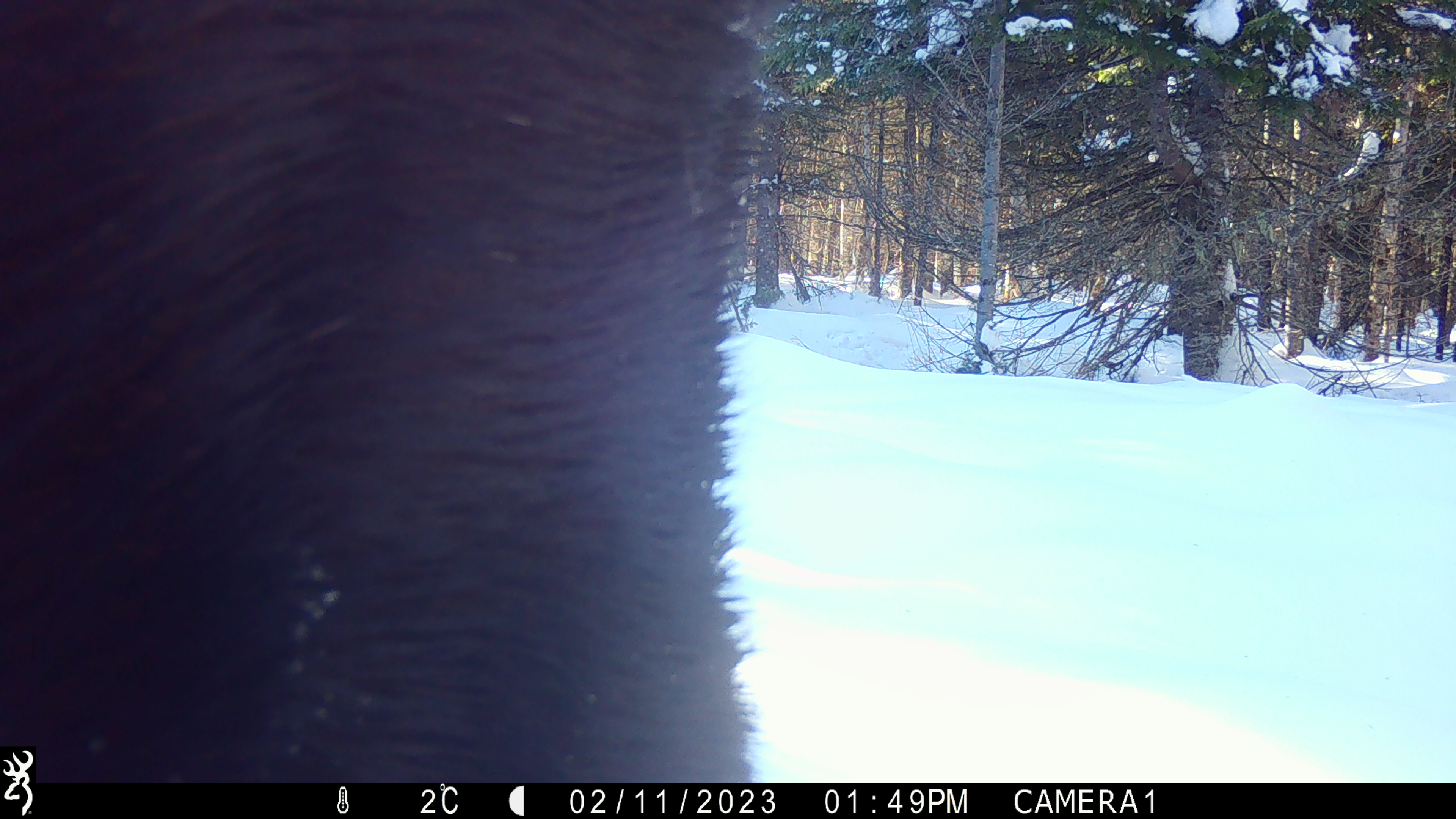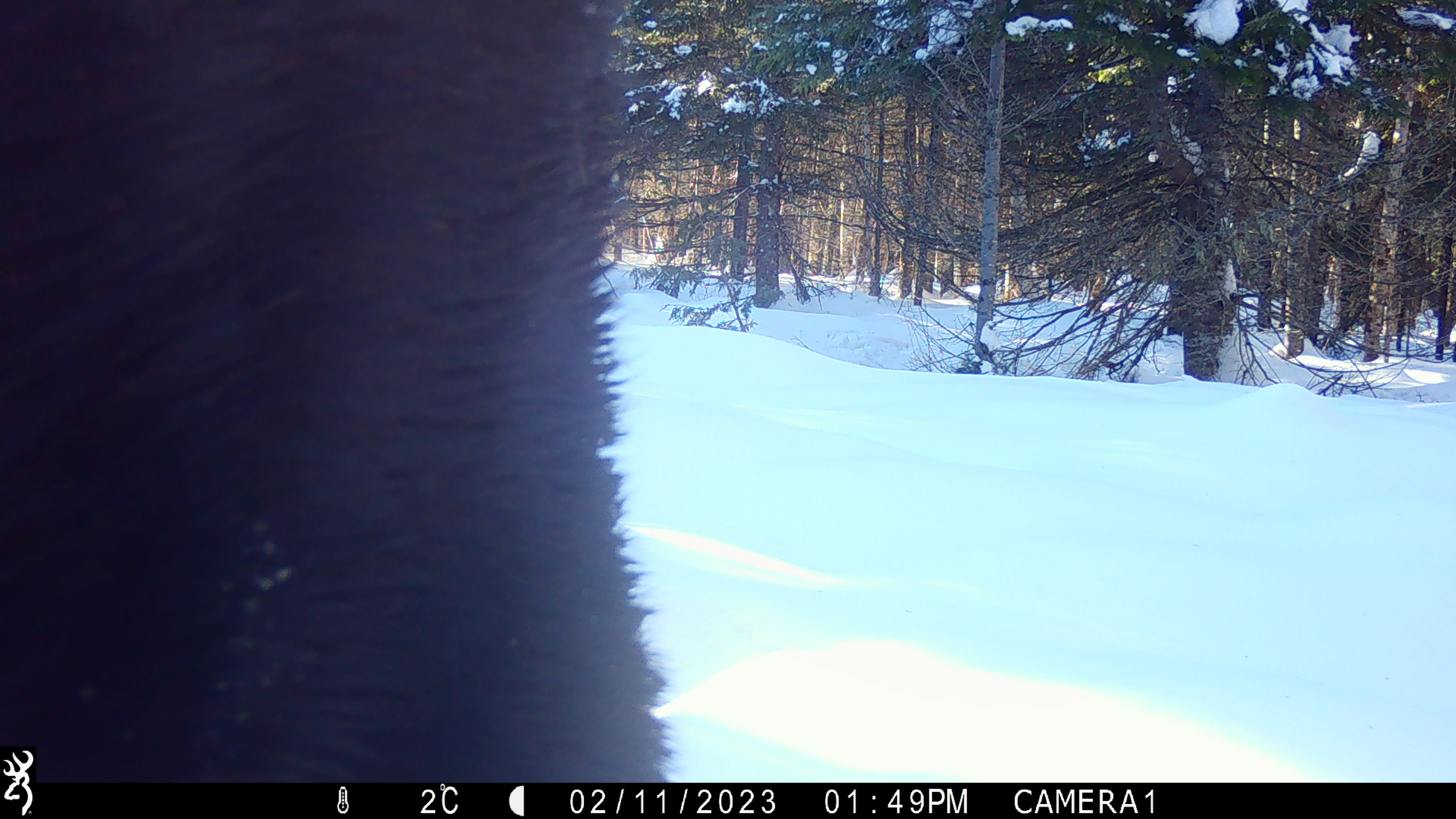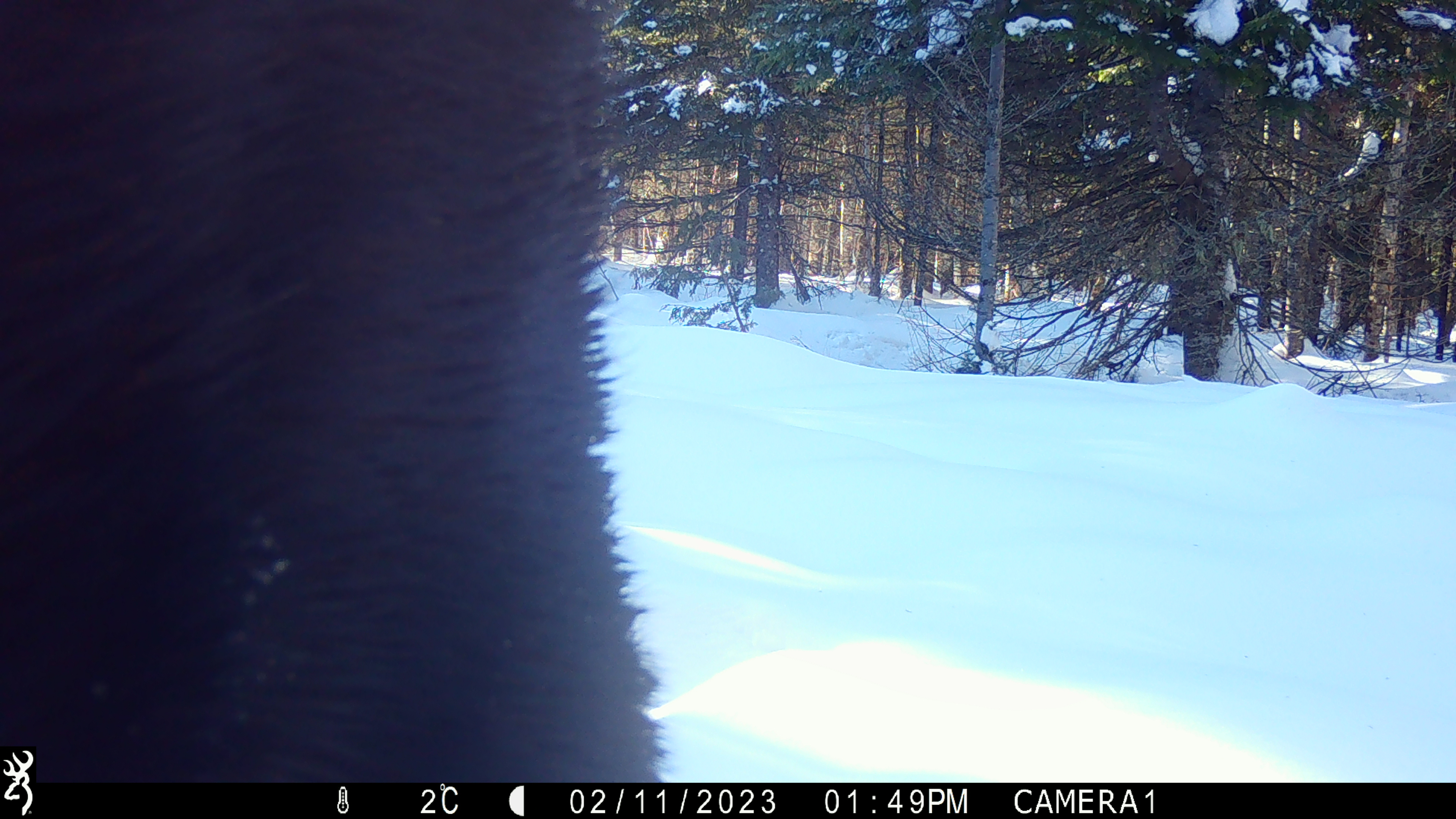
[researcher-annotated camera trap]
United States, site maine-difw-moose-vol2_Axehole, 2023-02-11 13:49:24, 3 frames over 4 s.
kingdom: Animalia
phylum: Chordata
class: Mammalia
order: Artiodactyla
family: Cervidae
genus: Alces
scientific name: Alces alces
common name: moose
Moose (Alces alces).